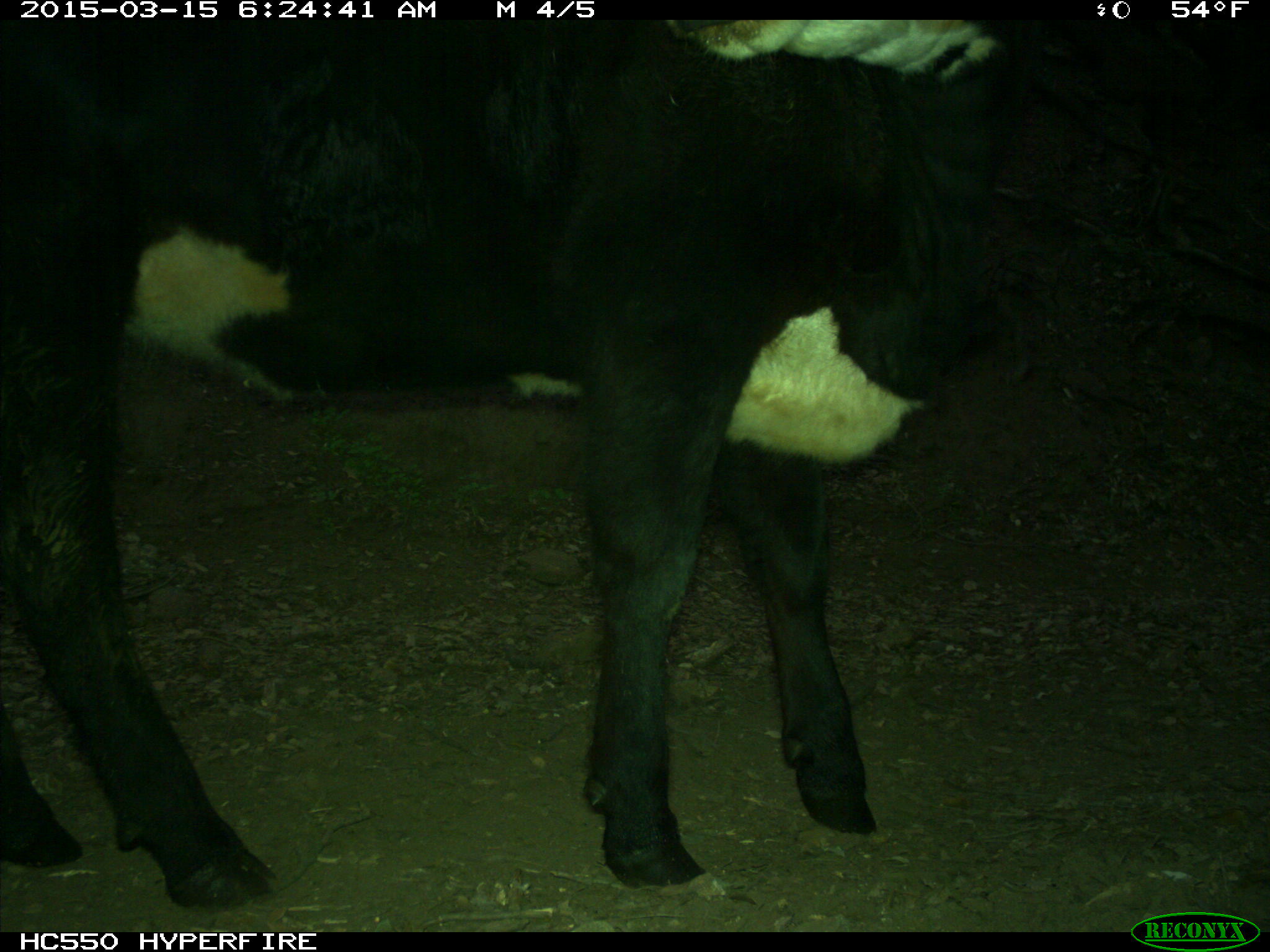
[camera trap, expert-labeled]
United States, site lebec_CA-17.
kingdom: Animalia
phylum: Chordata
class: Mammalia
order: Artiodactyla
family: Bovidae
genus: Bos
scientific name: Bos taurus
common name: domestic cow